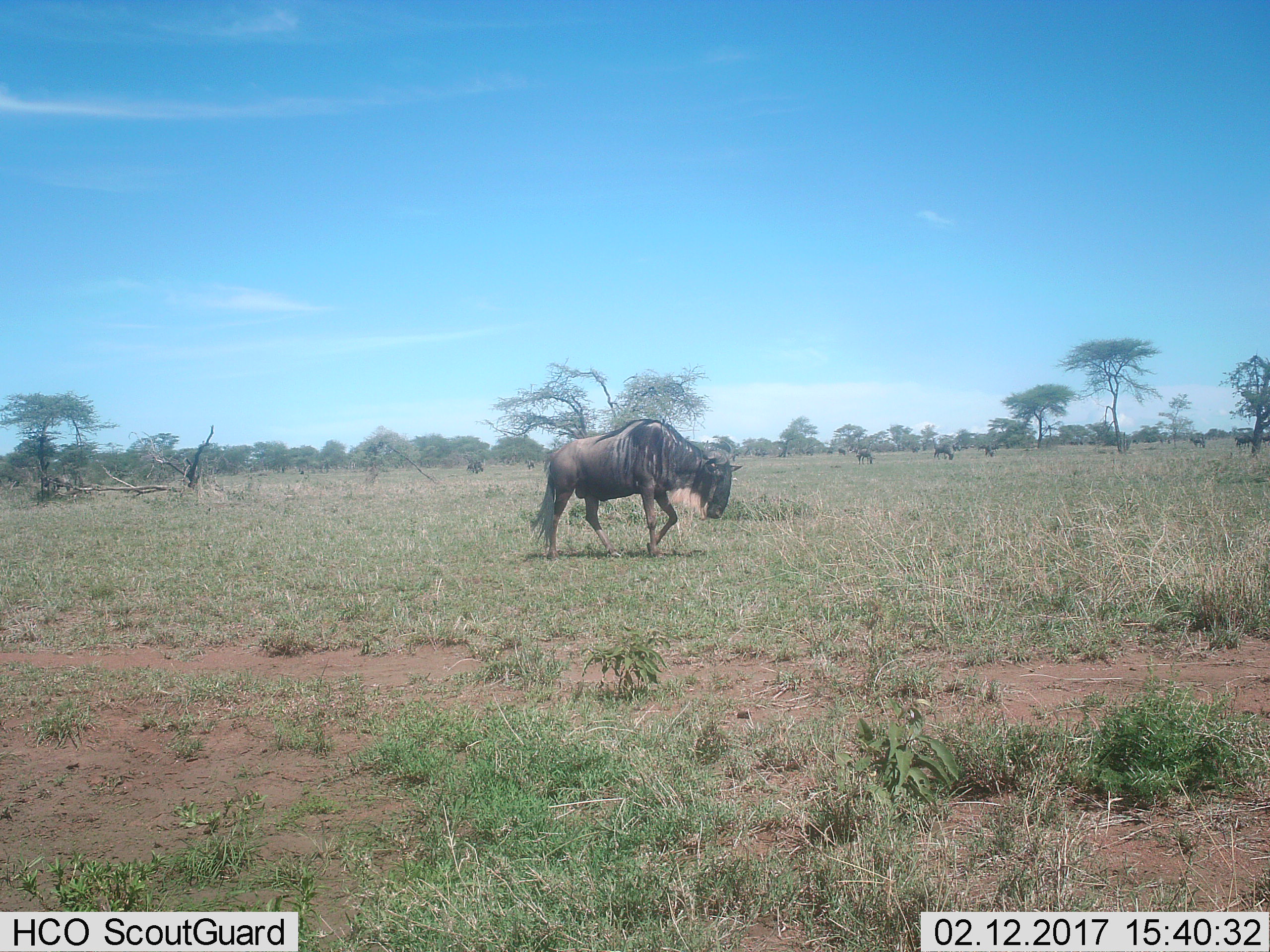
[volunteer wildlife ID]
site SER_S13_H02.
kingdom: Animalia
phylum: Chordata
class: Mammalia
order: Artiodactyla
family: Bovidae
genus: Connochaetes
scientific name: Connochaetes taurinus taurinus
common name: blue wildebeest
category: wildebeestblue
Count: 11-50.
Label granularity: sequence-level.